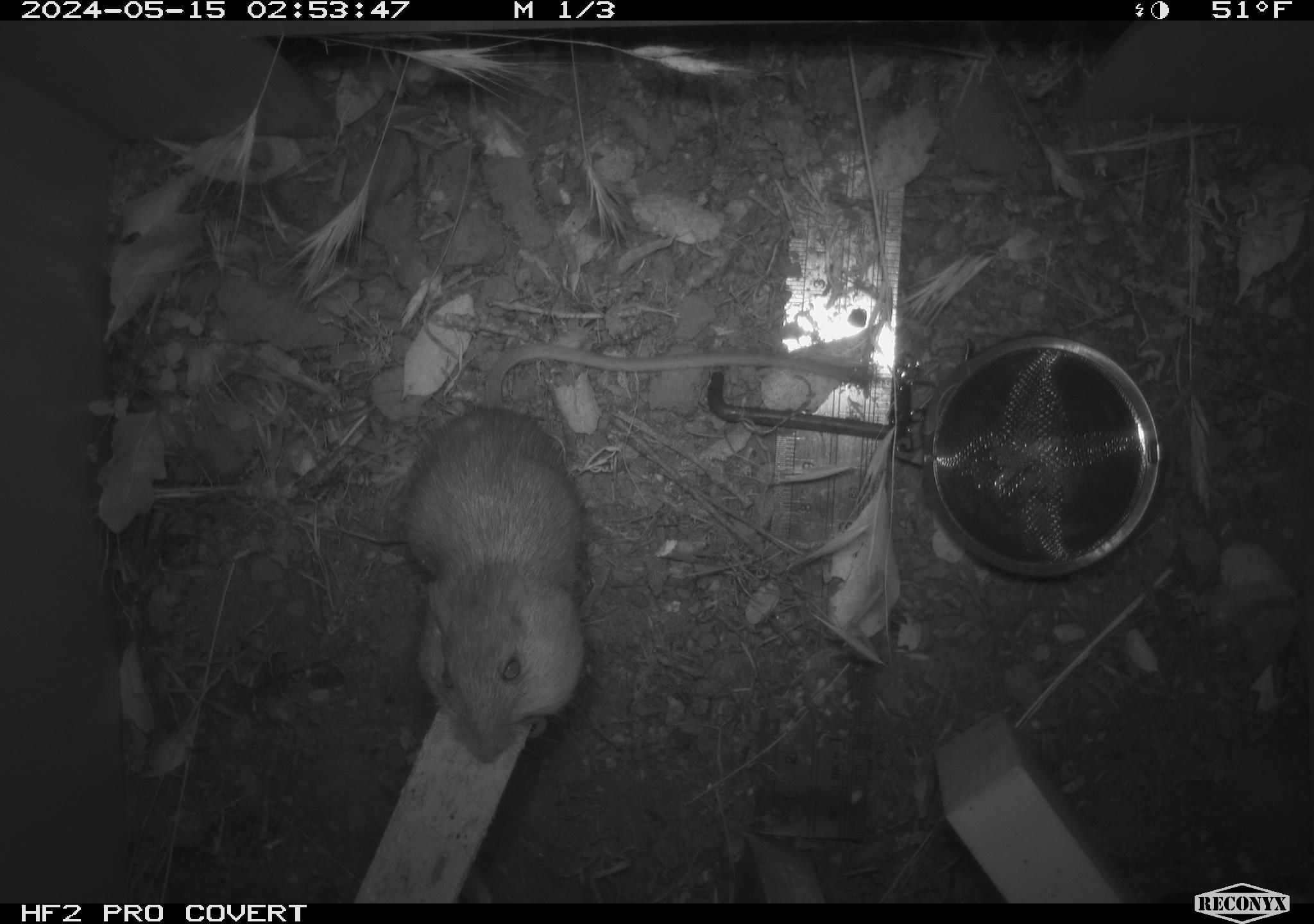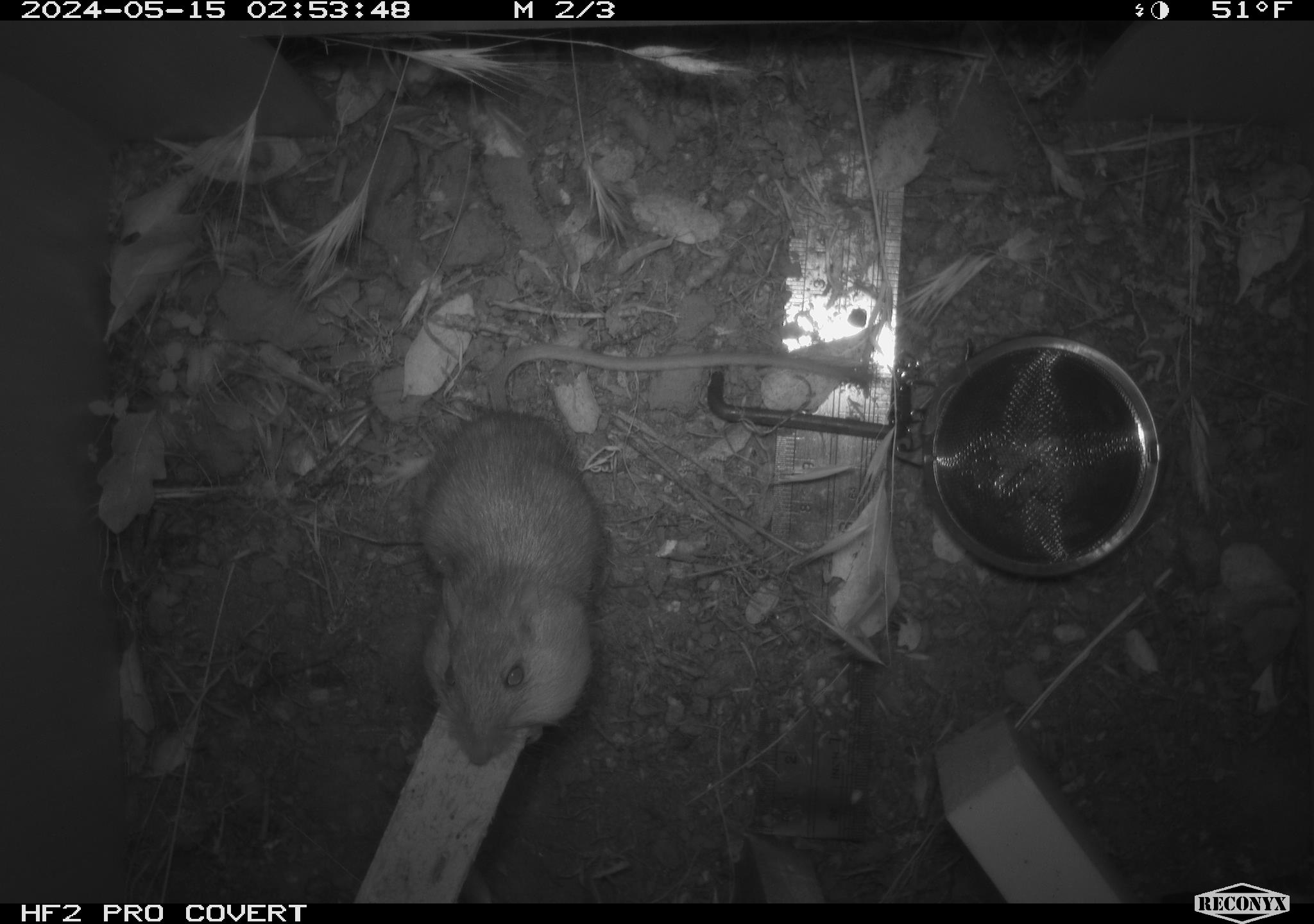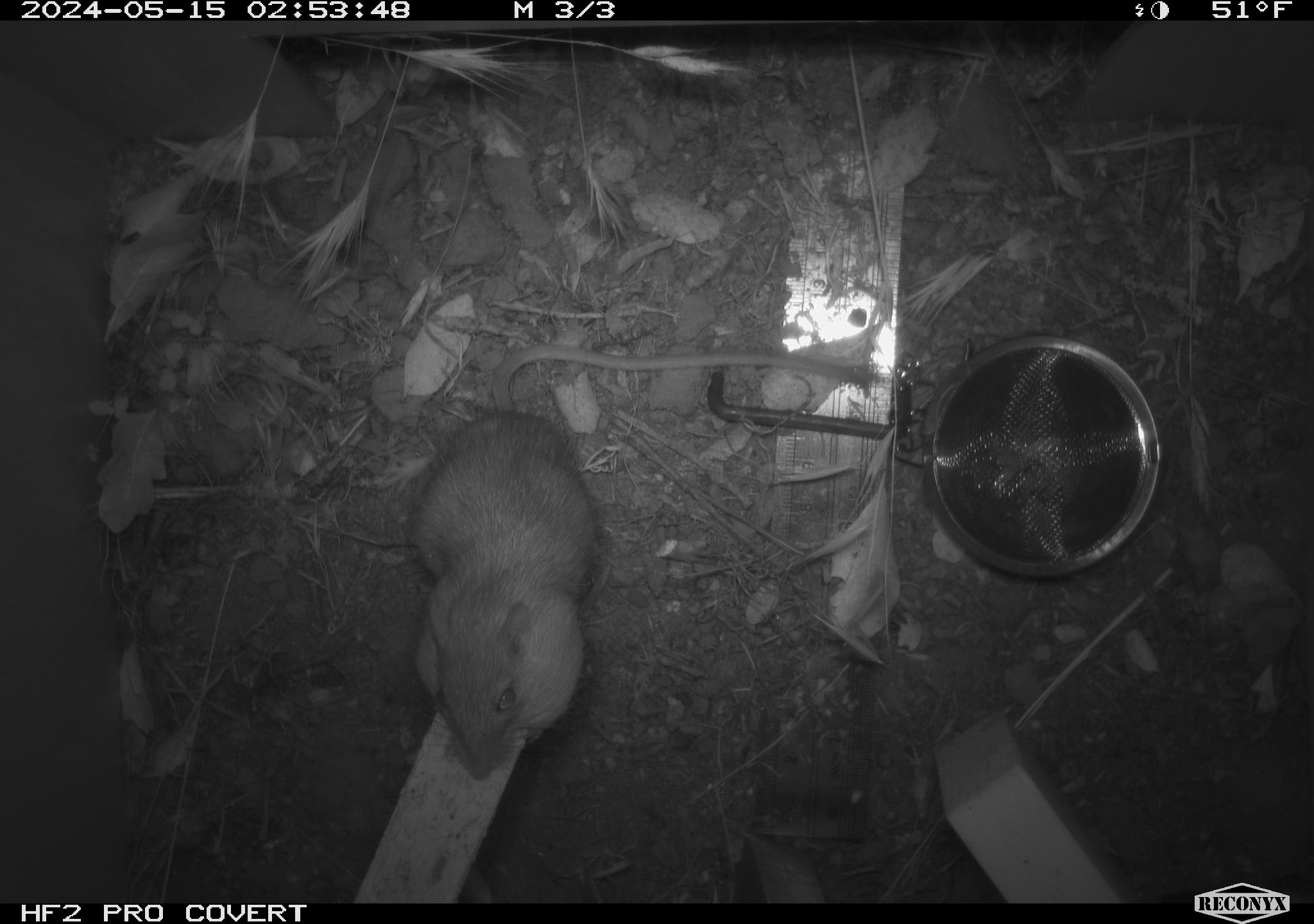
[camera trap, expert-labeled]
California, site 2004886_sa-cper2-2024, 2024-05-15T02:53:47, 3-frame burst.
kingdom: Animalia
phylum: Chordata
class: Mammalia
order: Rodentia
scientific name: Rodentia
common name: rodent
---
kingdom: Animalia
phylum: Chordata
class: Mammalia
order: Rodentia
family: Heteromyidae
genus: Dipodomys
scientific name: Dipodomys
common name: kangaroo rats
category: dipodomys species